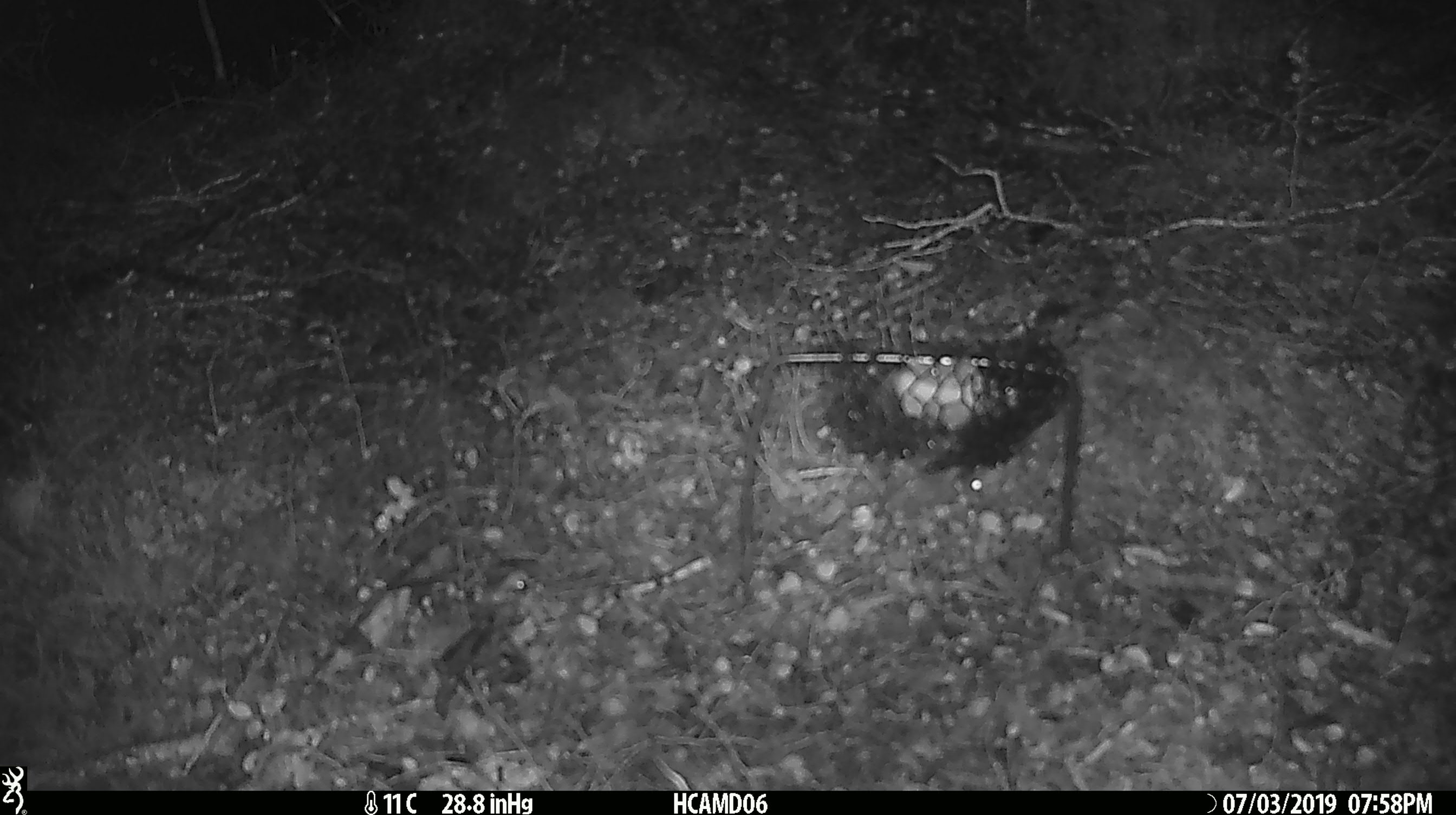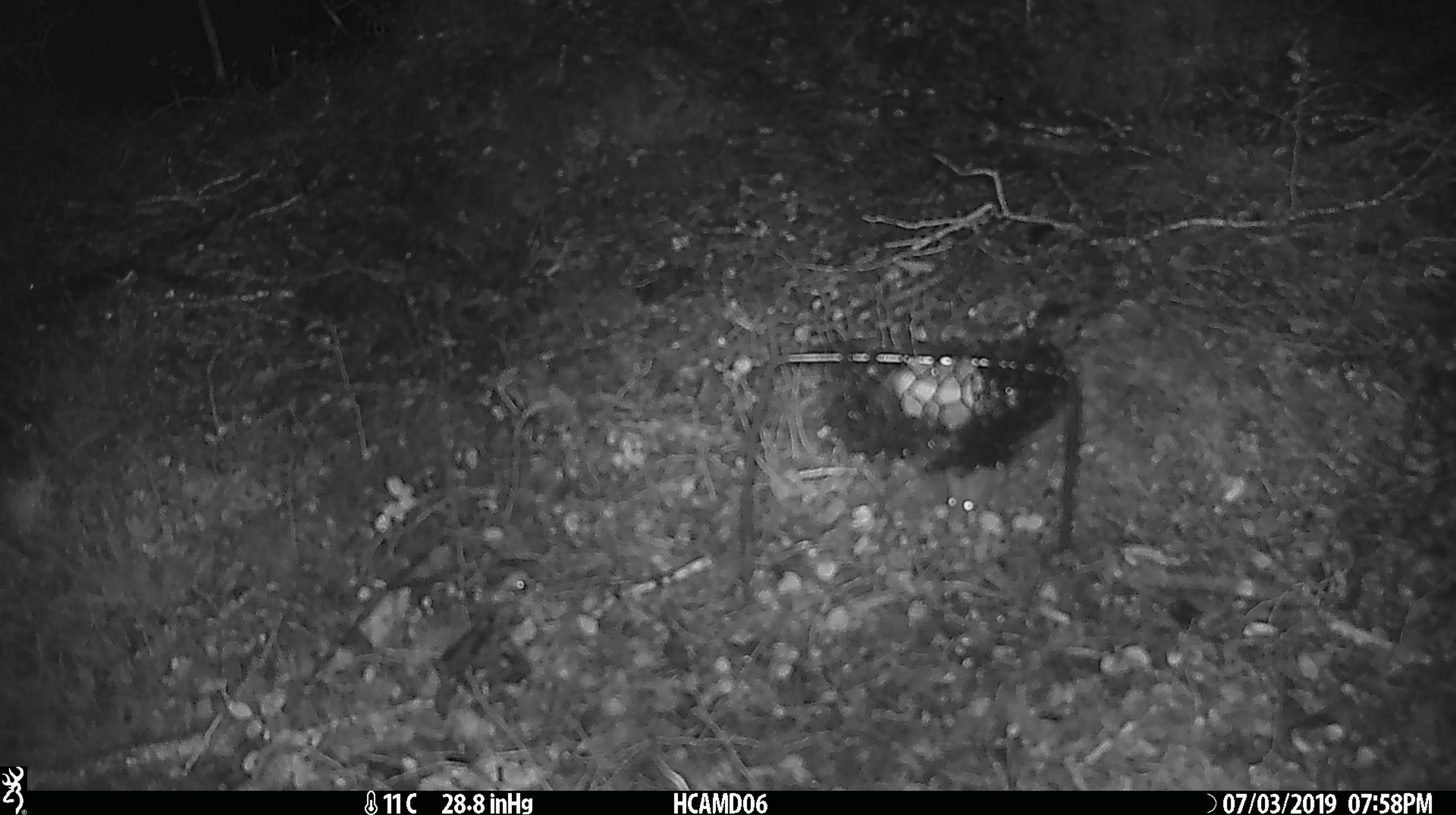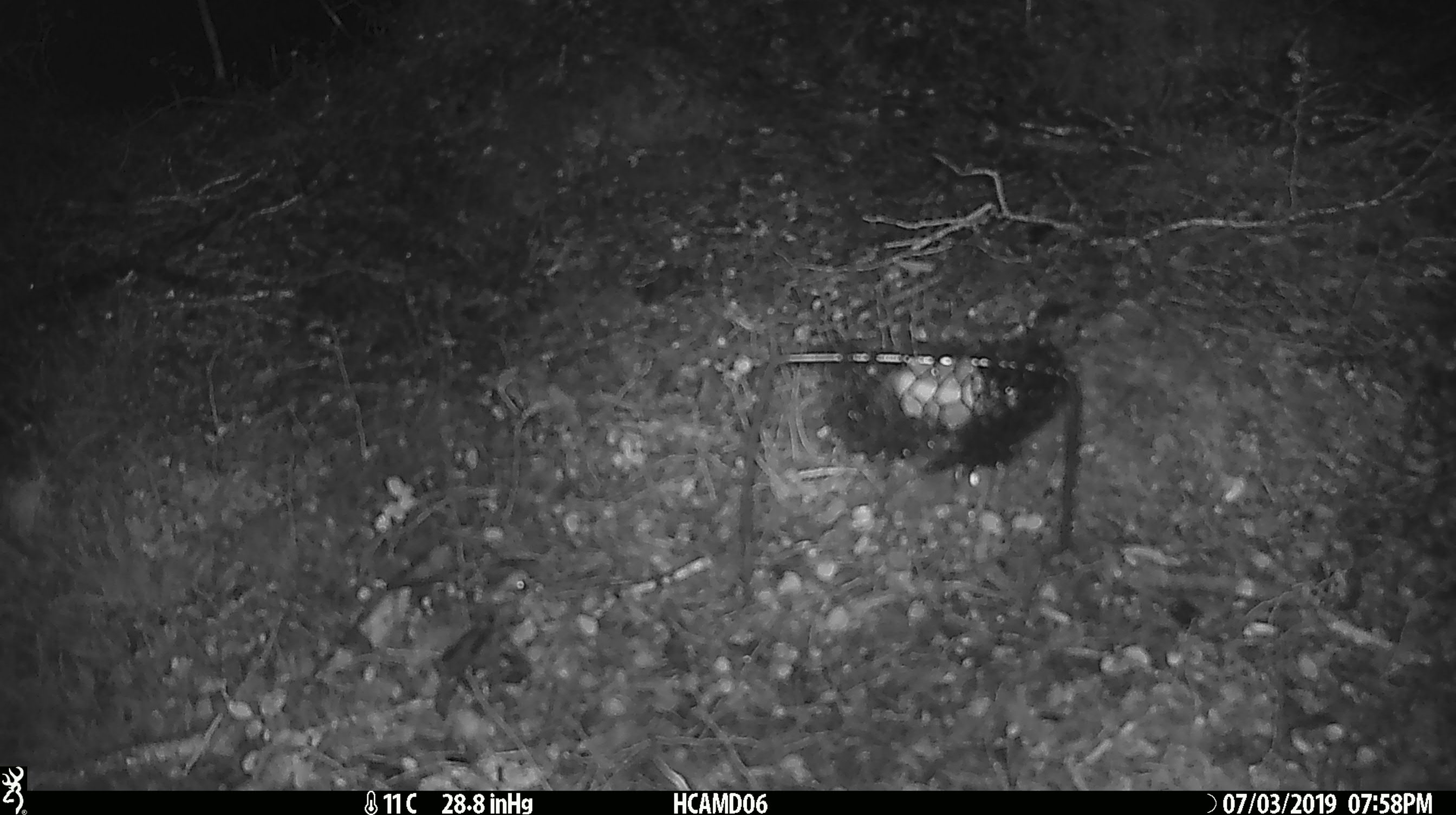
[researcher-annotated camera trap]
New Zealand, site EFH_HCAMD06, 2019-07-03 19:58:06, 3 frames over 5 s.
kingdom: Animalia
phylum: Chordata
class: Mammalia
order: Rodentia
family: Muridae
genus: Mus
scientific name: Mus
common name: mouse